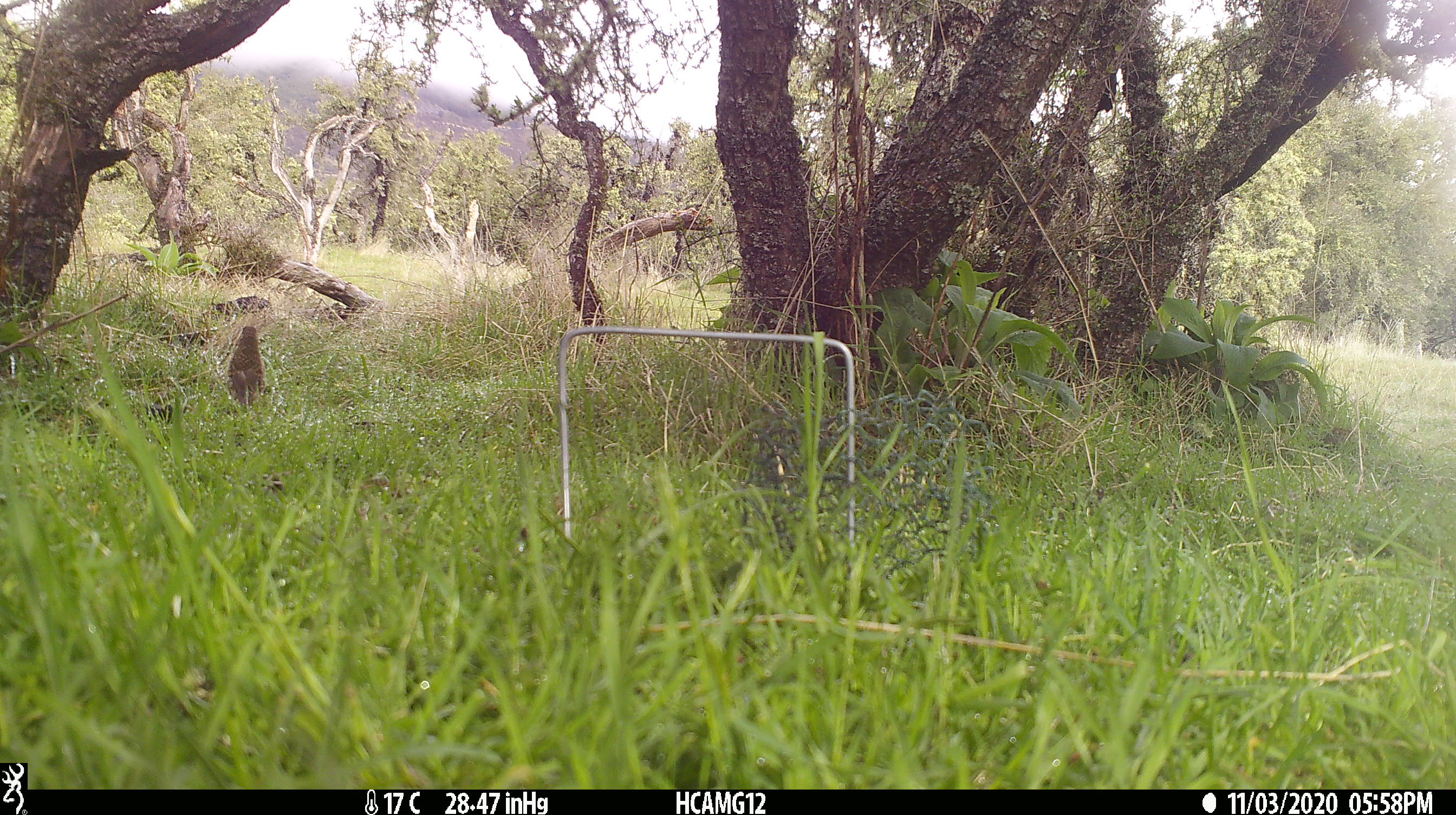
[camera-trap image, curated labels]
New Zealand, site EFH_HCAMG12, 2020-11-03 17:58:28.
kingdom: Animalia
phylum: Chordata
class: Aves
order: Passeriformes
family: Turdidae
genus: Turdus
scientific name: Turdus philomelos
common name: song thrush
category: thrush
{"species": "thrush (song thrush) (Turdus philomelos)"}